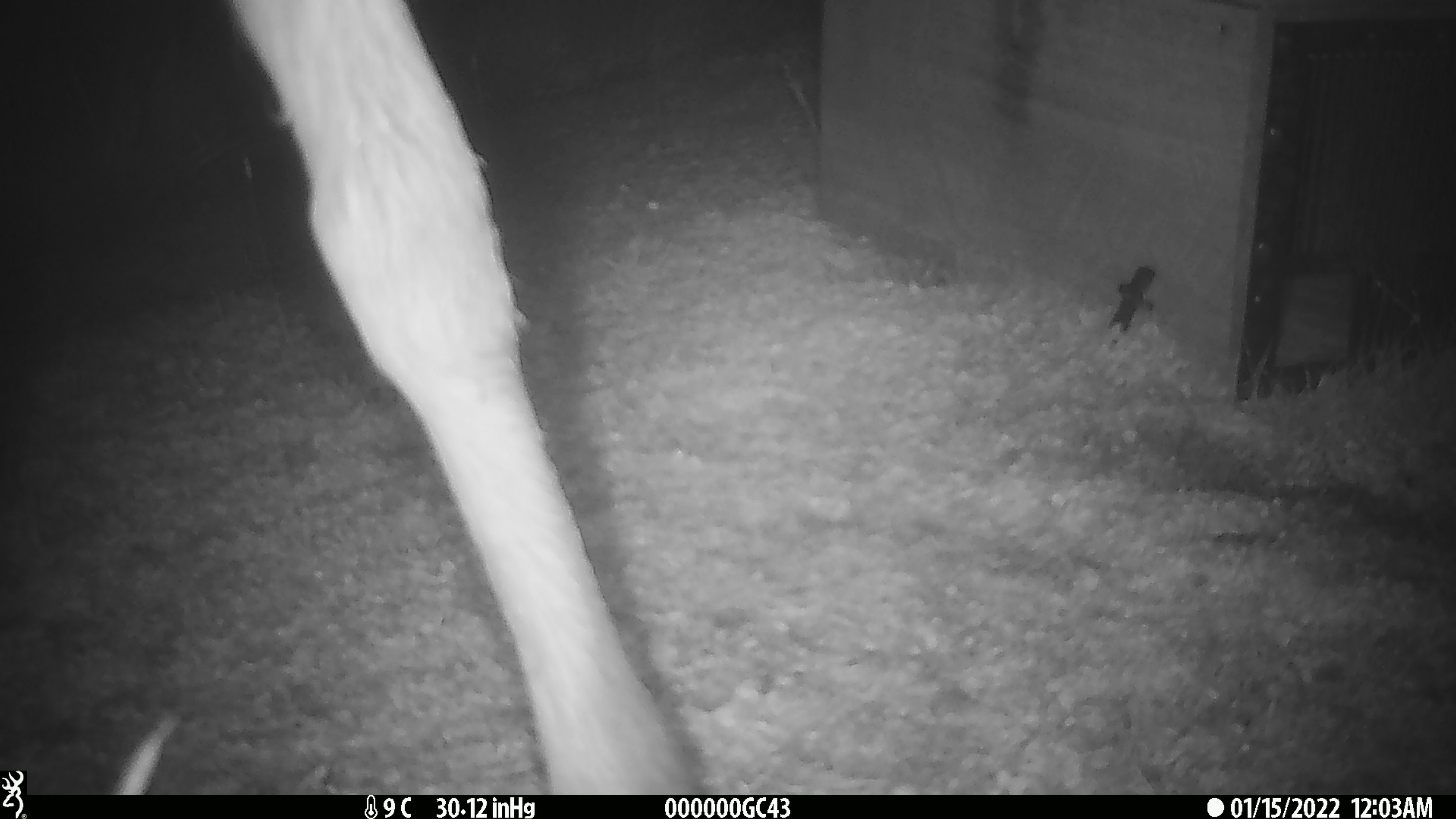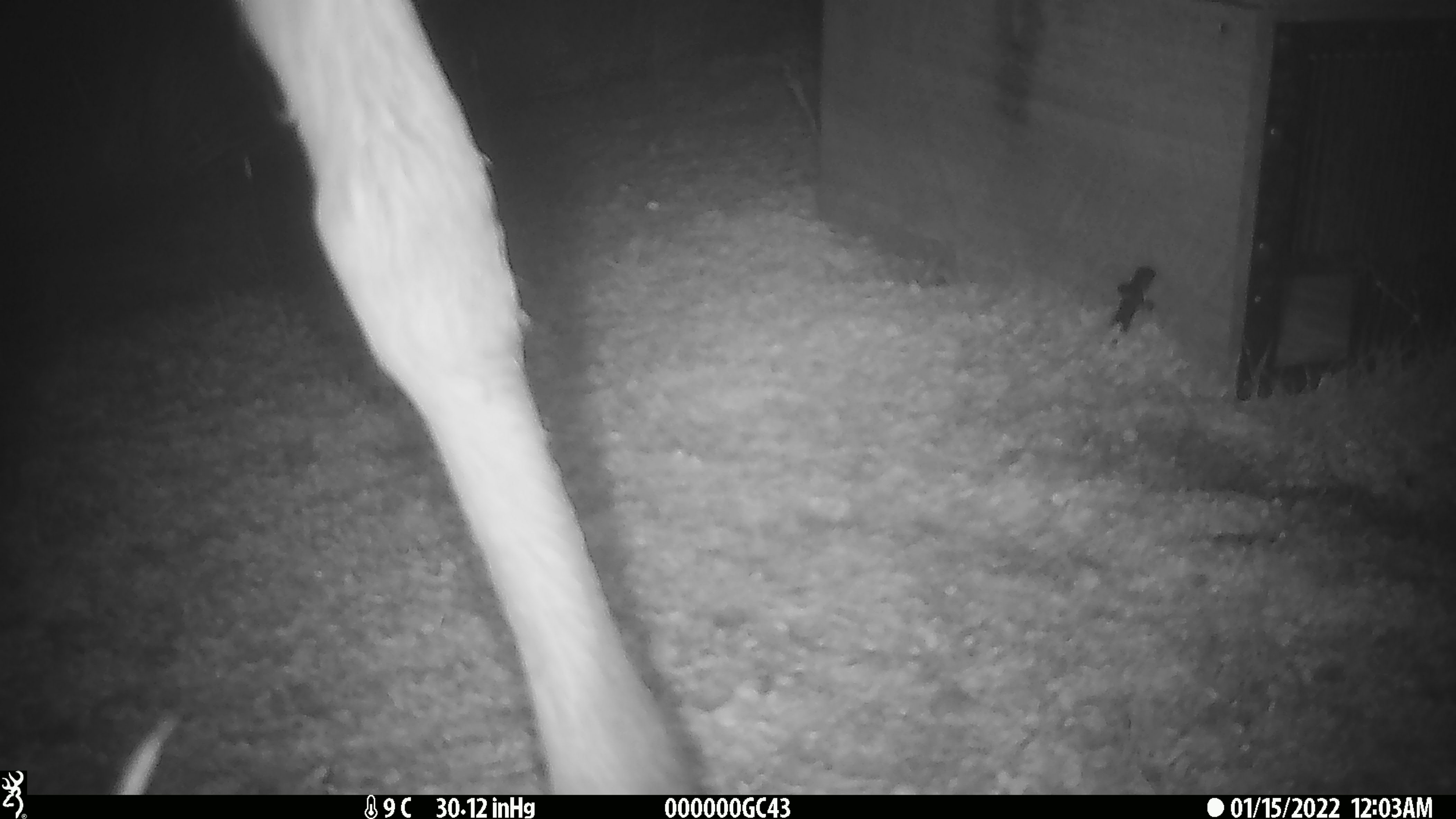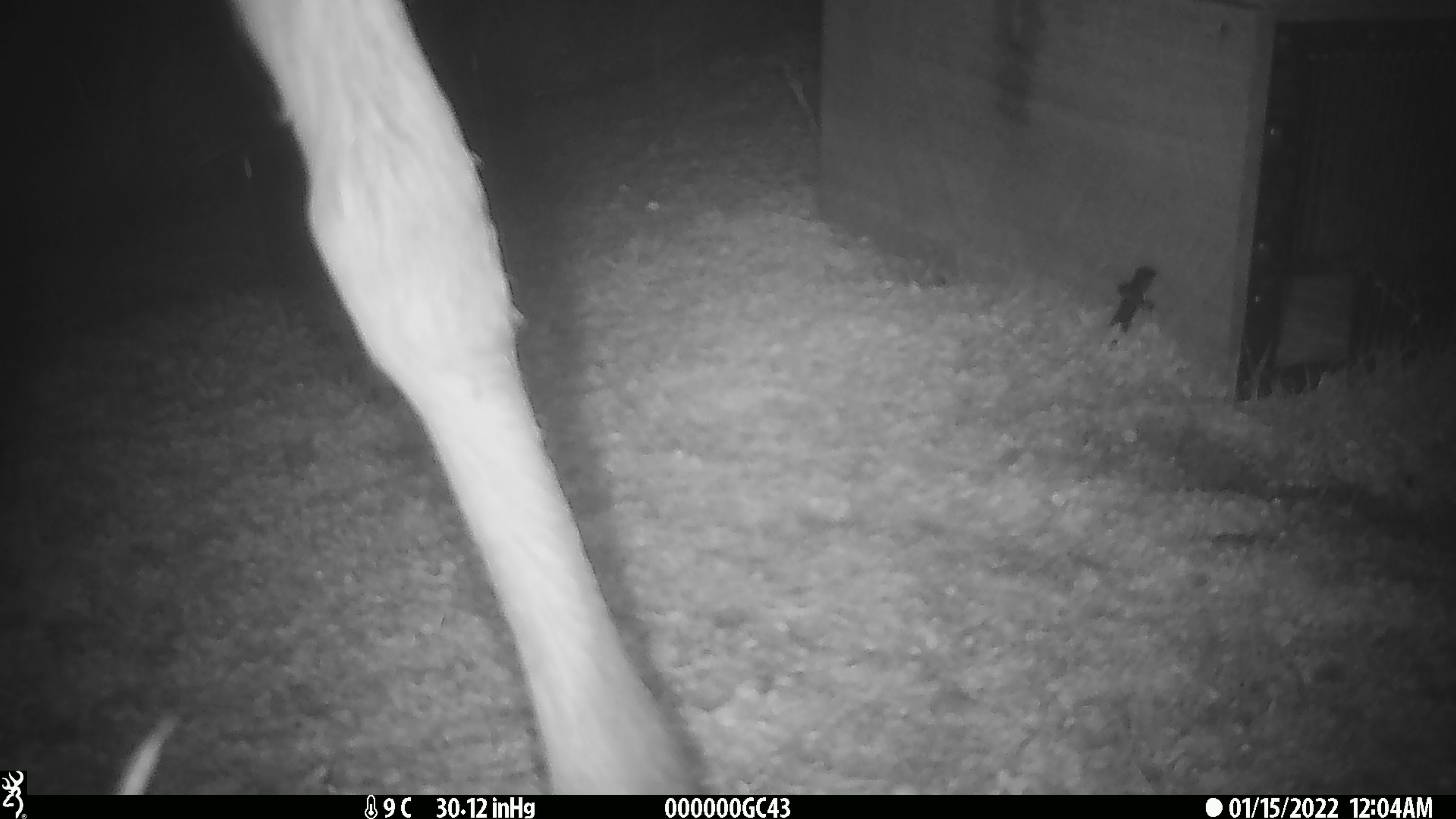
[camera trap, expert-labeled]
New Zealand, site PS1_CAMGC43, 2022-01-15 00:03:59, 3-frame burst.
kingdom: Animalia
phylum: Chordata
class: Mammalia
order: Artiodactyla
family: Cervidae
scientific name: Cervidae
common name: deer